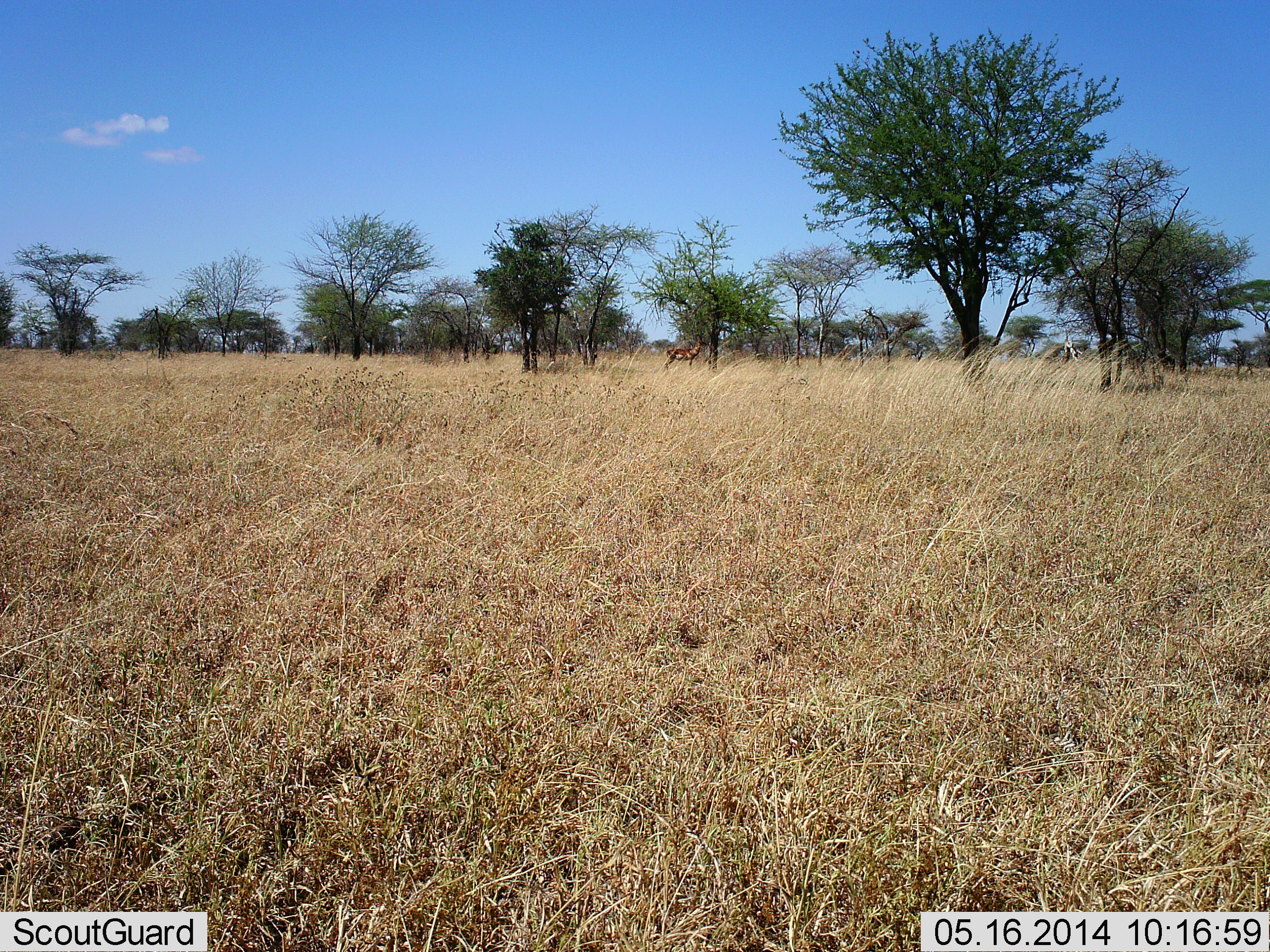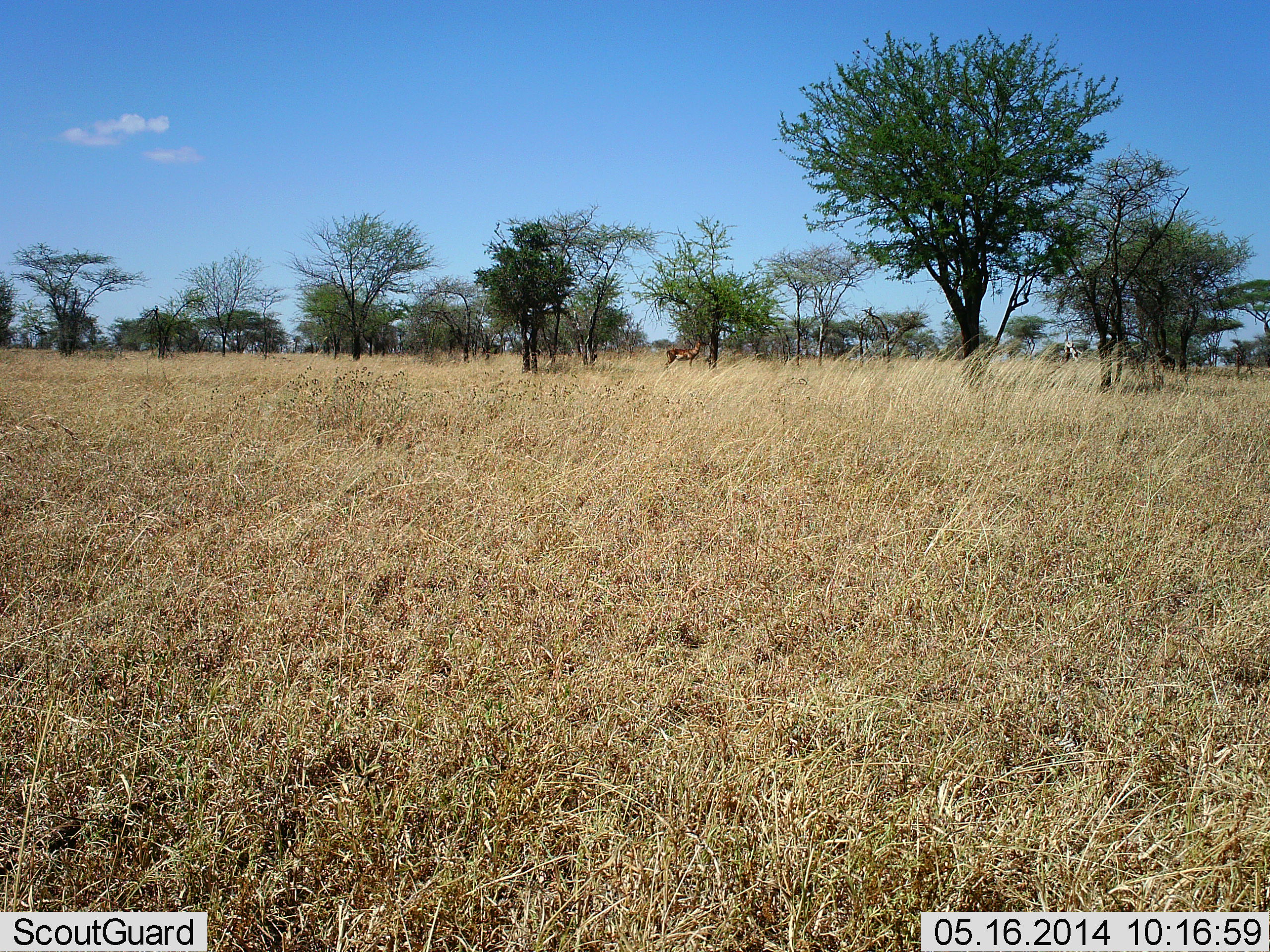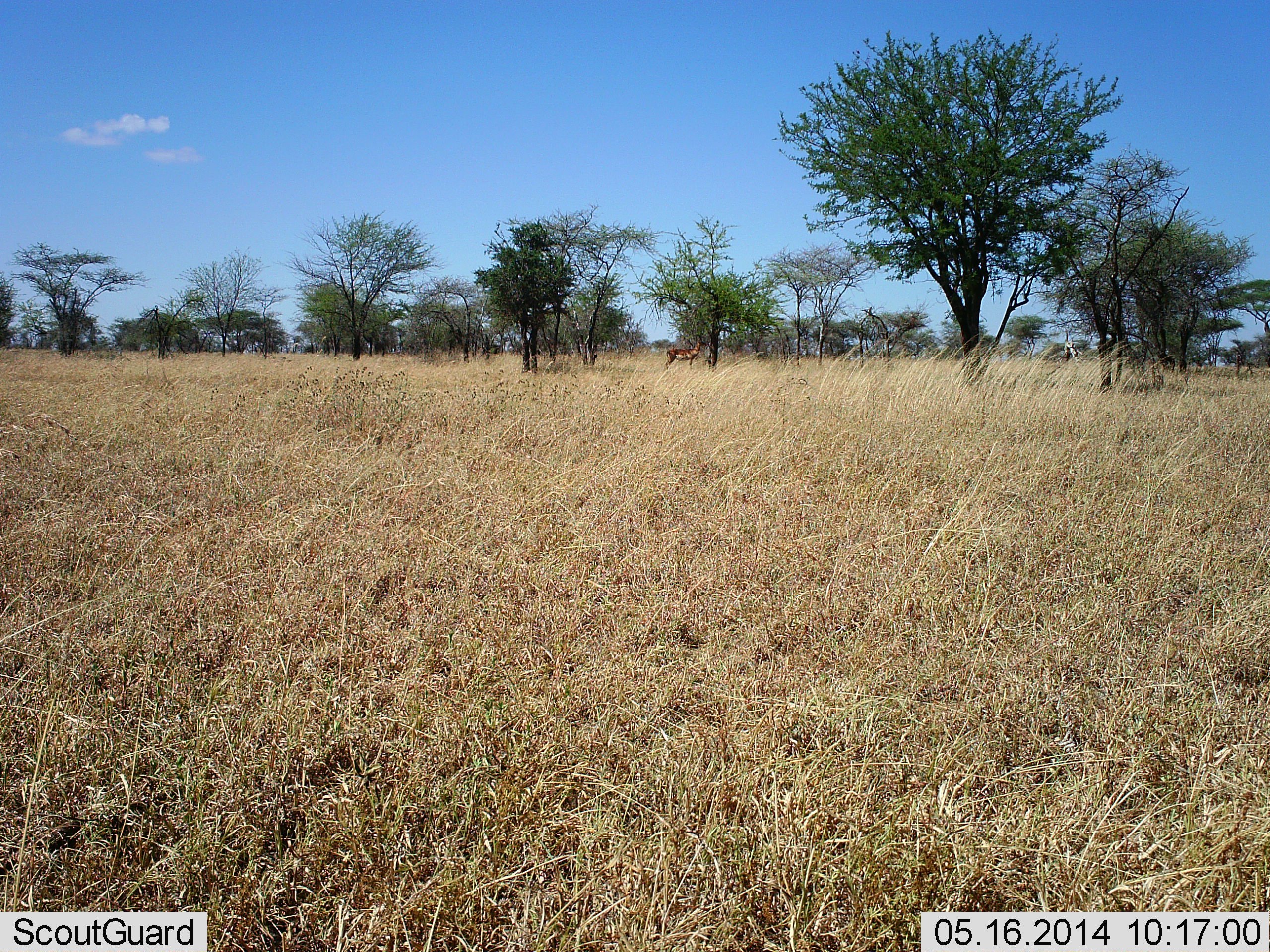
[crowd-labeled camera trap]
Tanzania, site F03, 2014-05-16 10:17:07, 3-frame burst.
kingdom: Animalia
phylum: Chordata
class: Mammalia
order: Artiodactyla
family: Bovidae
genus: Aepyceros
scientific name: Aepyceros melampus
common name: impala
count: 1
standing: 90%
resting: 0%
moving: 0%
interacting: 0%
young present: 0%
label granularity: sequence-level